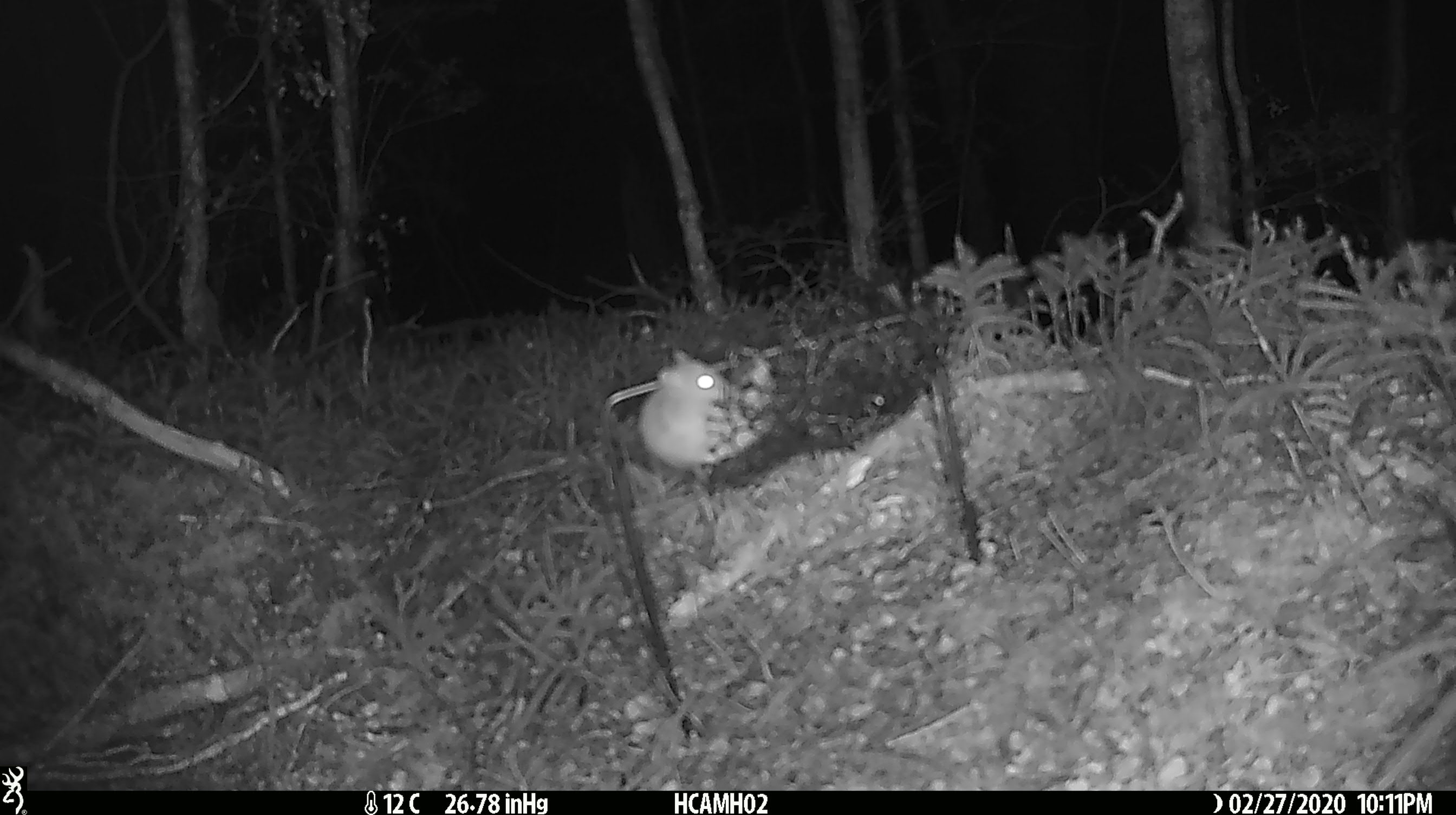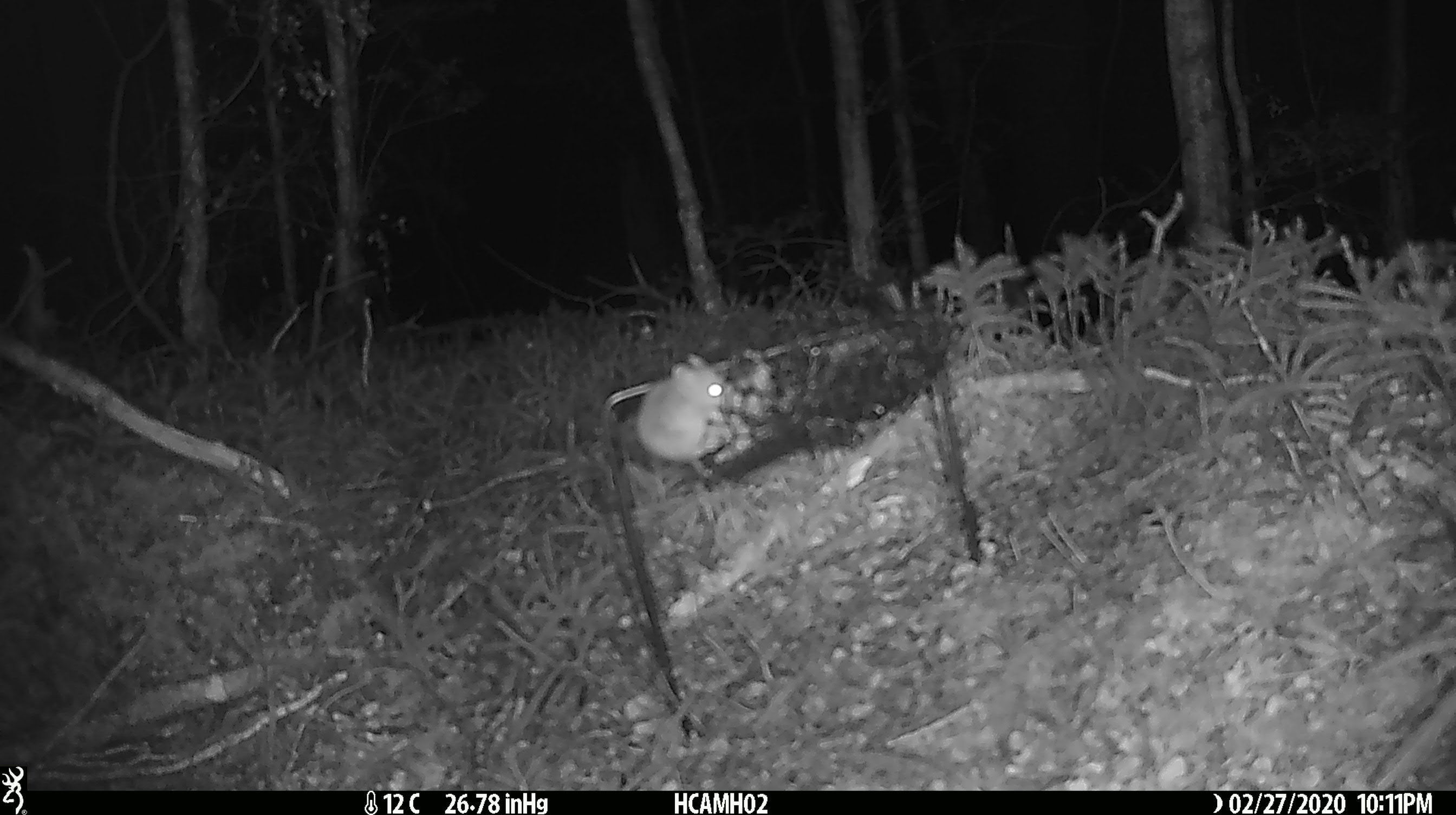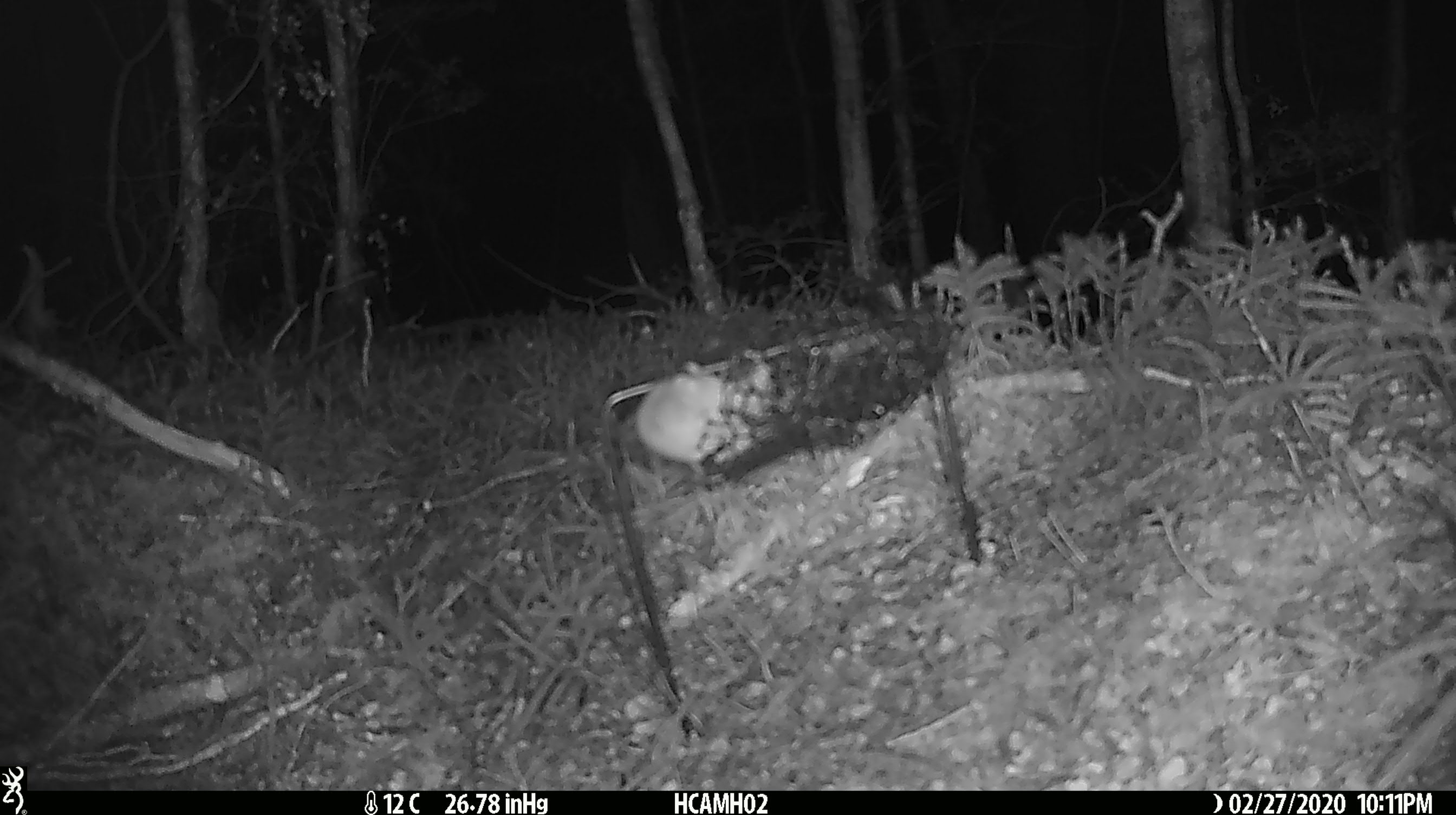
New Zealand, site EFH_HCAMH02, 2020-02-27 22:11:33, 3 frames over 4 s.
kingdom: Animalia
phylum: Chordata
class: Mammalia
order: Rodentia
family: Muridae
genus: Mus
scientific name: Mus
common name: mouse